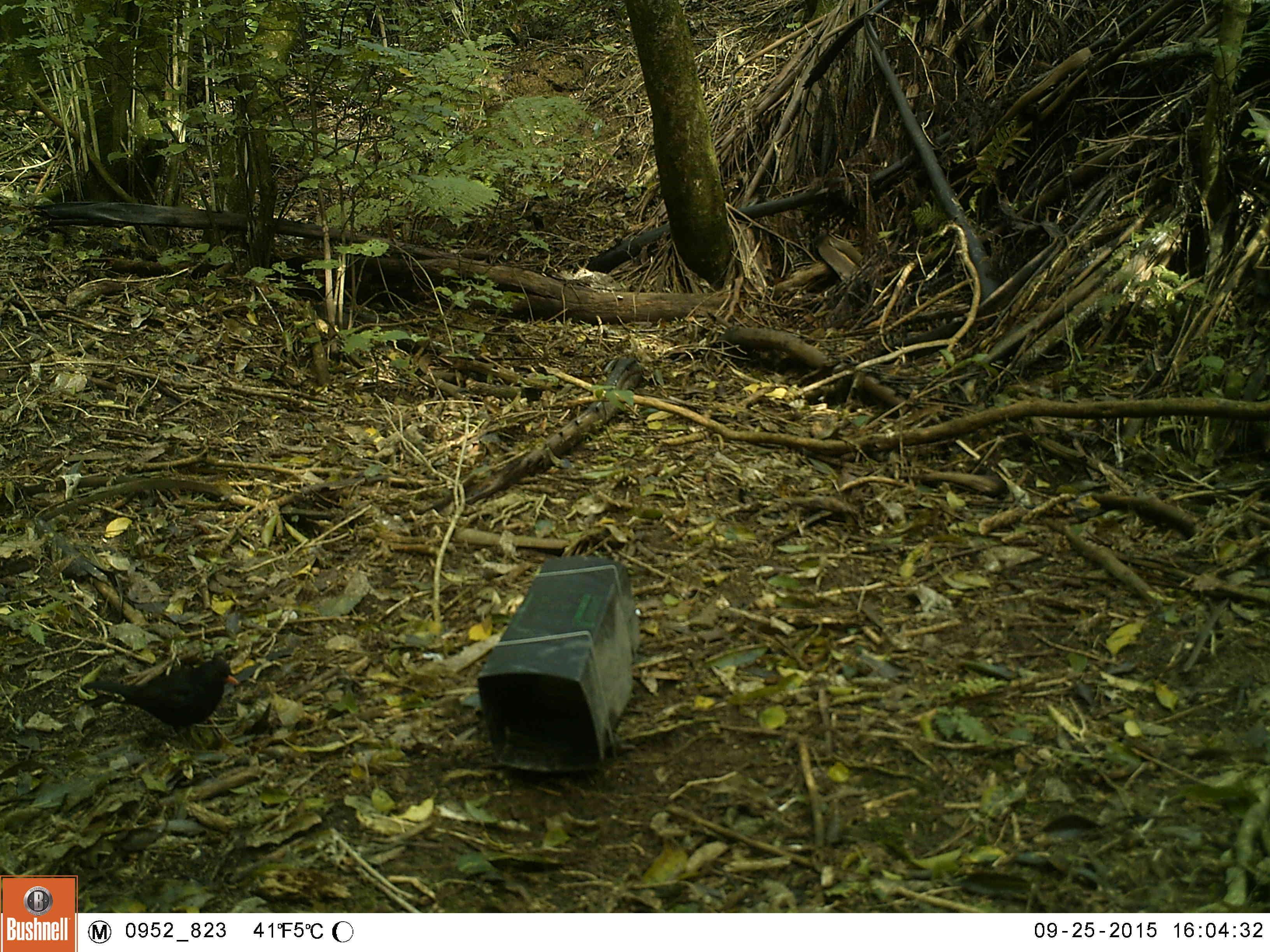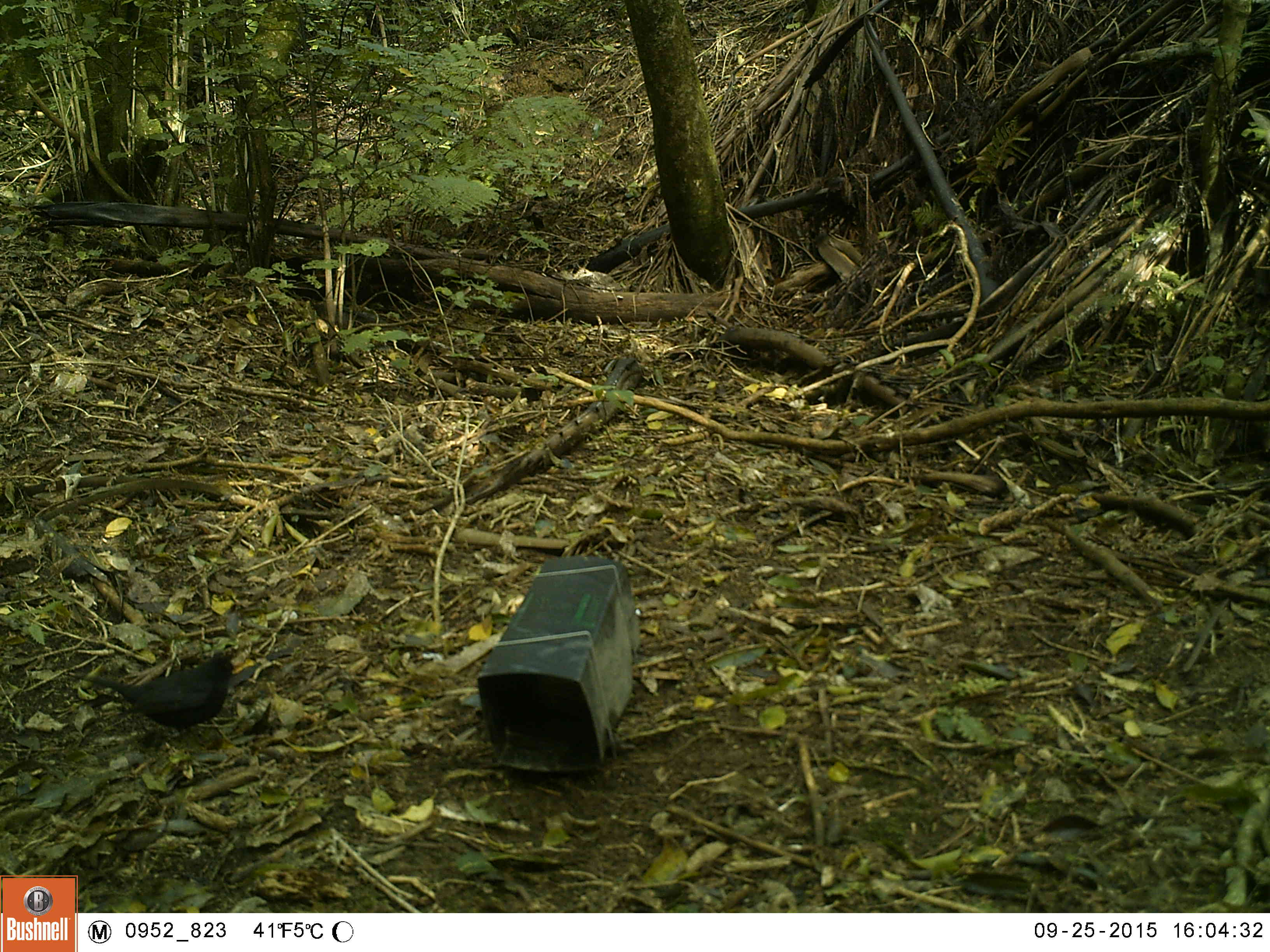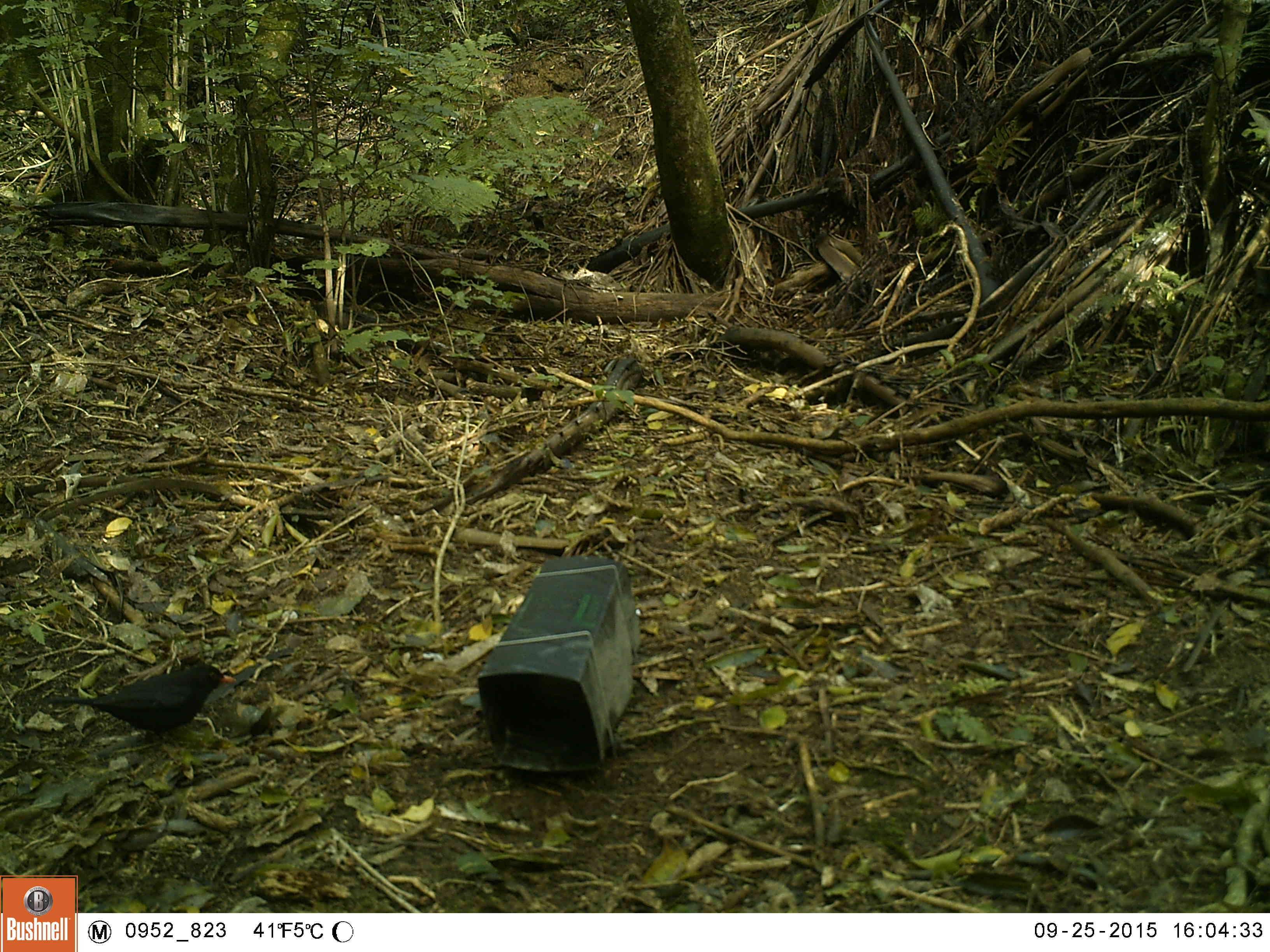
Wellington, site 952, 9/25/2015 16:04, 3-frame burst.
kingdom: Animalia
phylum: Chordata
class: Aves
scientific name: Aves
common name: bird